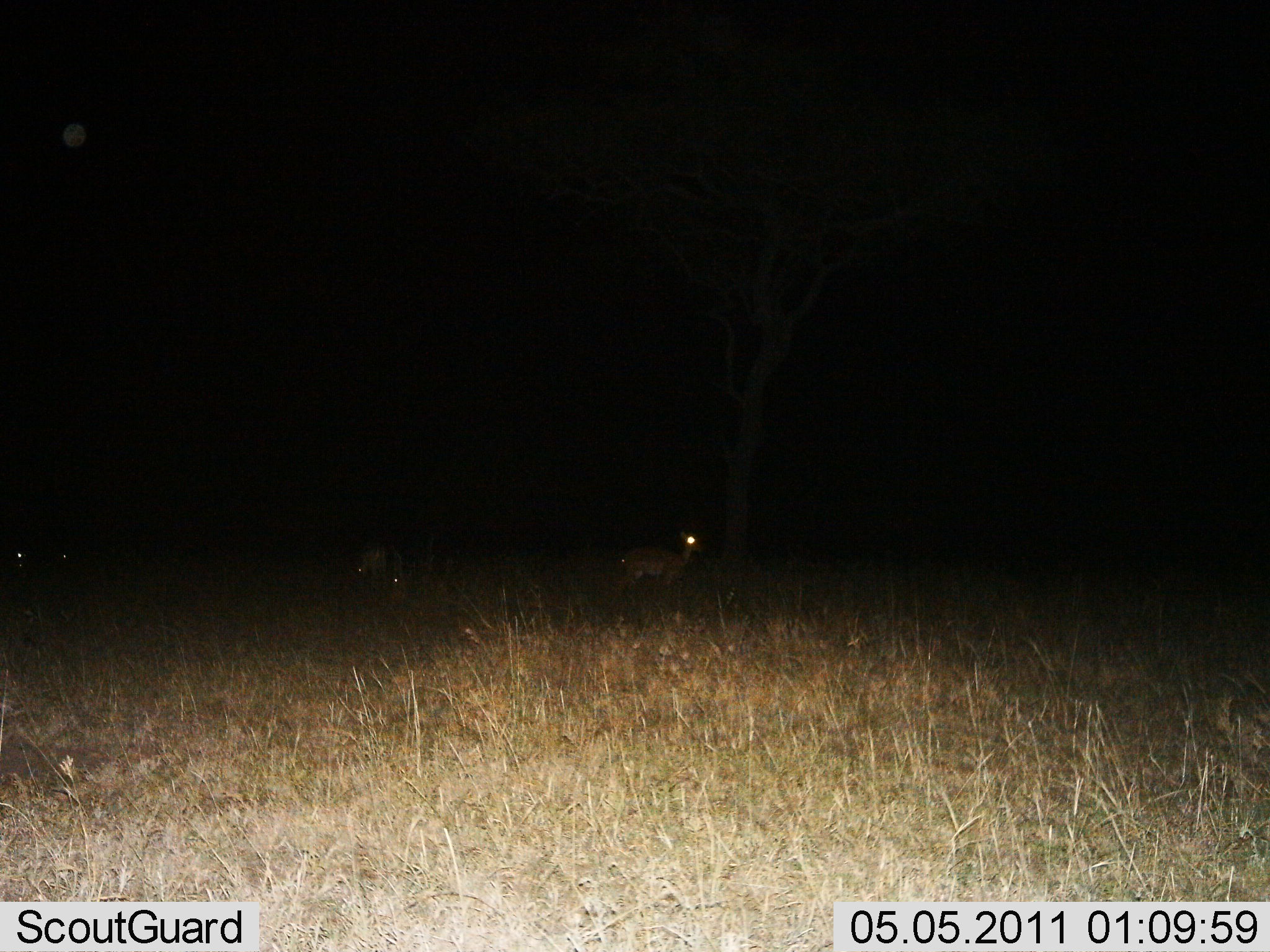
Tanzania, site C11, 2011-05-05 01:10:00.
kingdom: Animalia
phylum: Chordata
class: Mammalia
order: Artiodactyla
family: Bovidae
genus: Redunca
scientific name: Redunca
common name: reedbuck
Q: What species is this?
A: Reedbuck (Redunca).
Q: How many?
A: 3.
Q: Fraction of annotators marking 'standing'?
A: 100%.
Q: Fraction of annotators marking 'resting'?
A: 0%.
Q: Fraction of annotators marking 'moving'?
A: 0%.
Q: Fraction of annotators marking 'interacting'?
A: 0%.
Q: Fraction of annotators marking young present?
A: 0%.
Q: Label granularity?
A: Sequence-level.